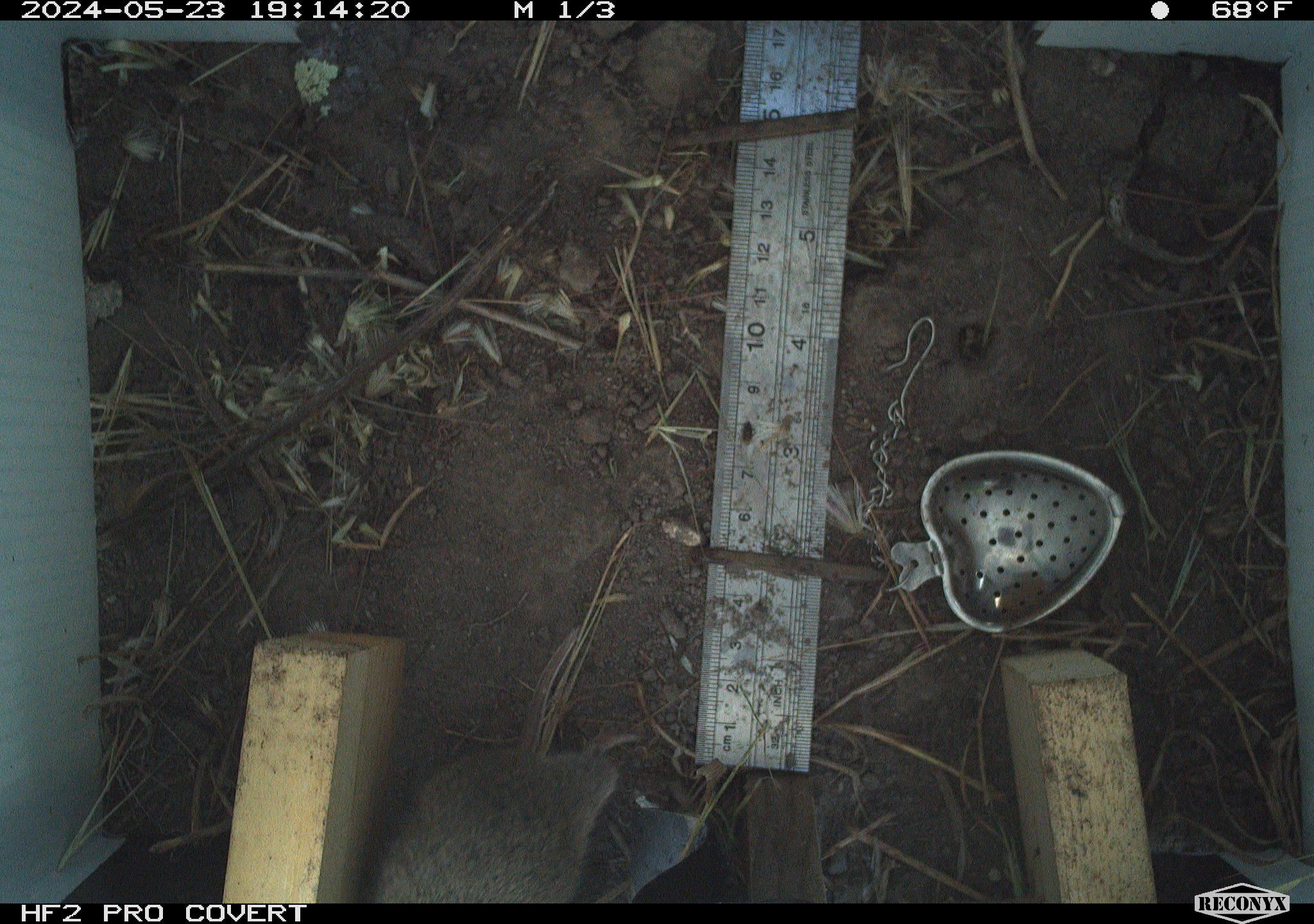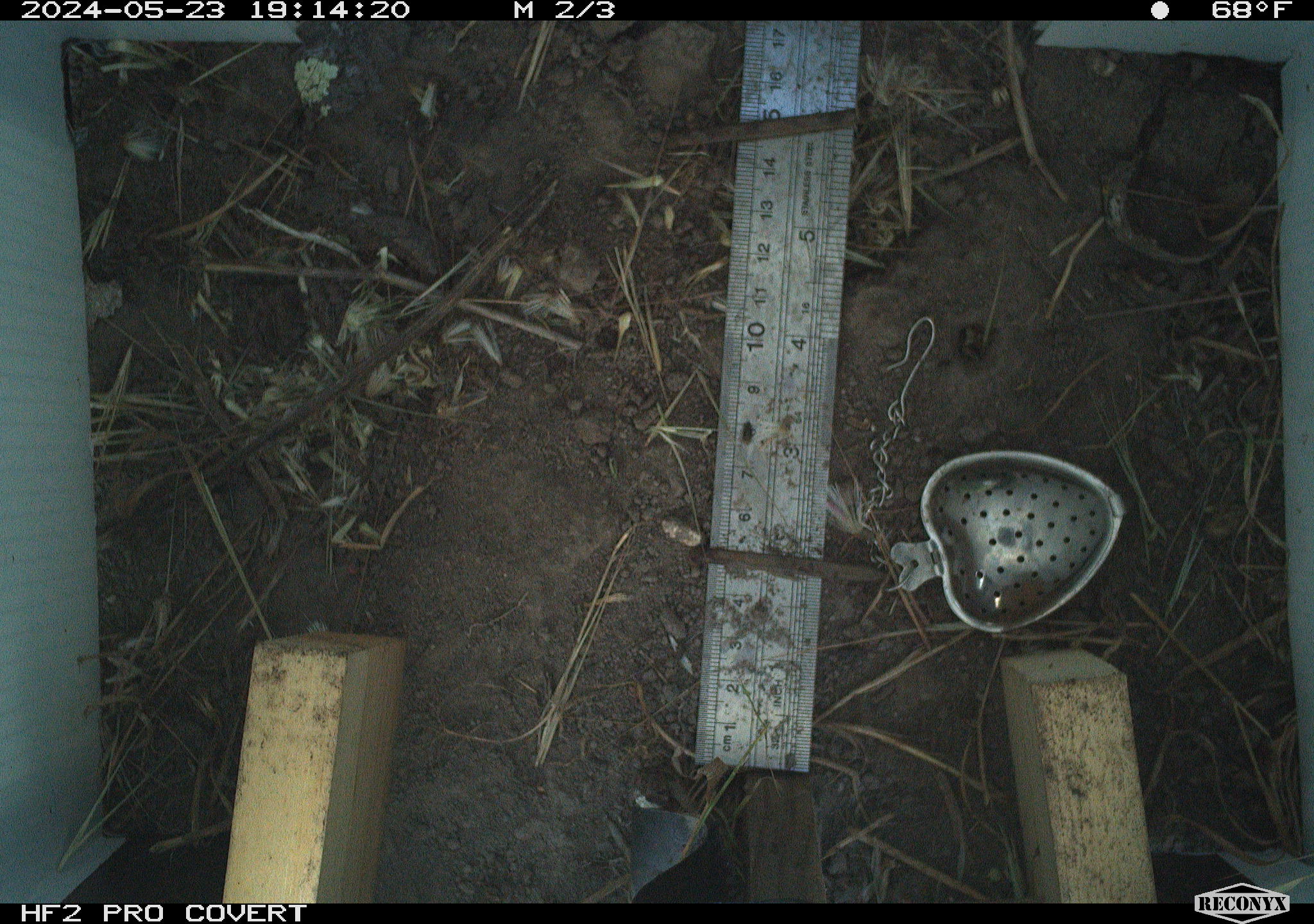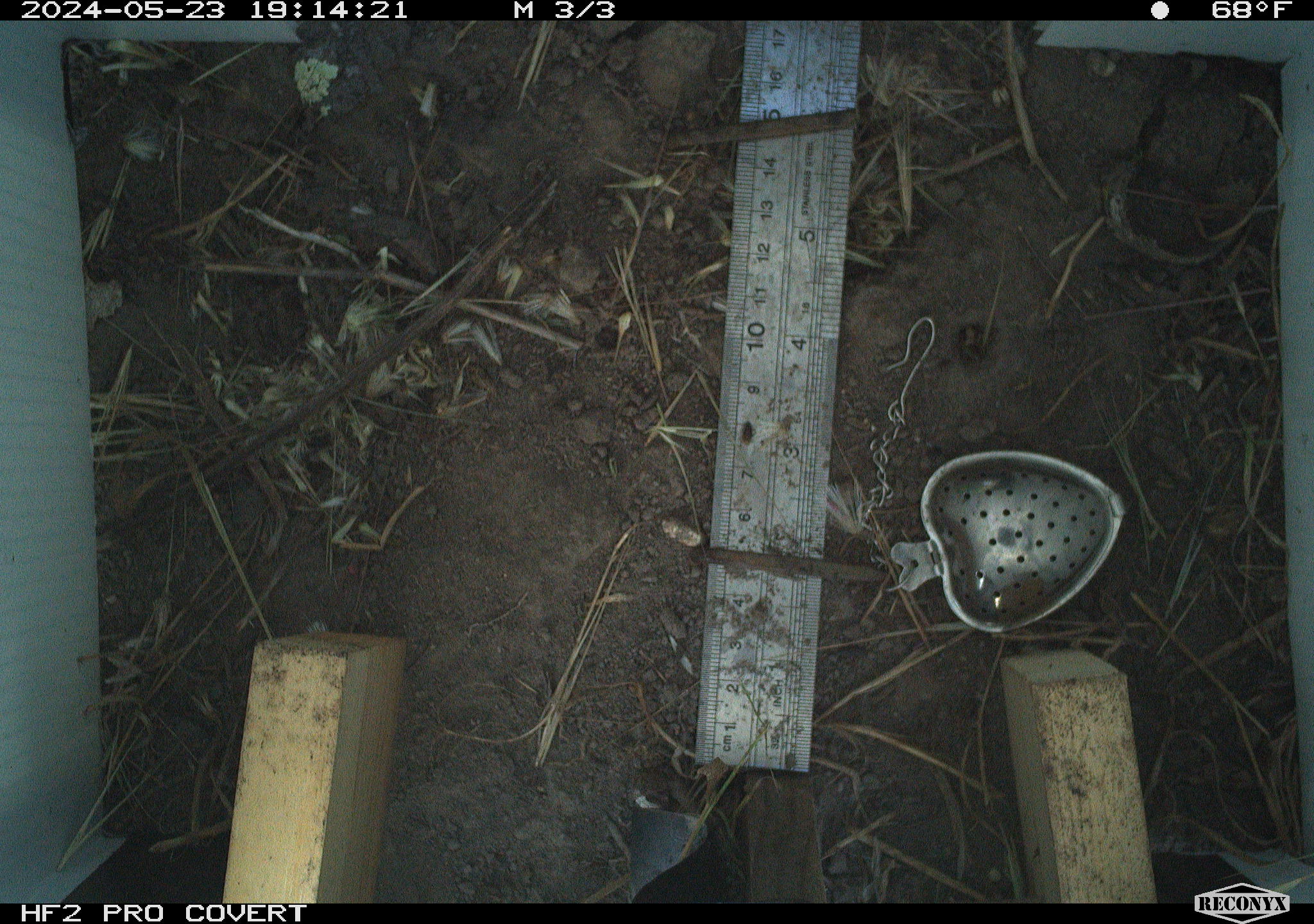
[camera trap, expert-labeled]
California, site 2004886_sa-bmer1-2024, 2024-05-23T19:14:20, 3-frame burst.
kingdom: Animalia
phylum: Chordata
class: Mammalia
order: Rodentia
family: Cricetidae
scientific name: Arvicolinae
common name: voles, lemmings, and muskrats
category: arvicolinae subfamily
Arvicolinae subfamily (voles, lemmings, and muskrats) (Arvicolinae).